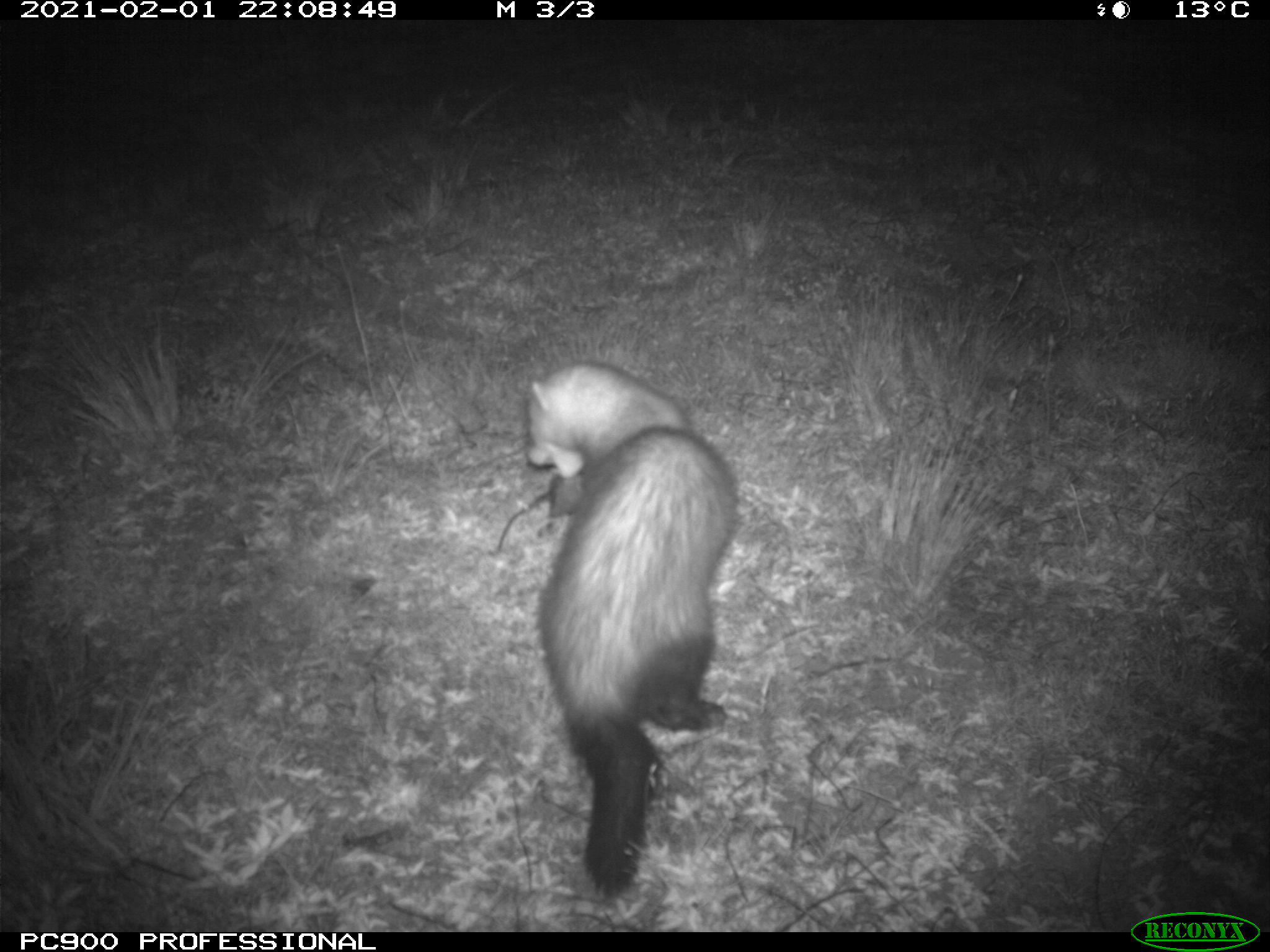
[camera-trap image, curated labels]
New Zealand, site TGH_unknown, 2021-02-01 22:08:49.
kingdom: Animalia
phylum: Chordata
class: Mammalia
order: Carnivora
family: Mustelidae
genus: Mustela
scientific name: Mustela furo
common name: ferret